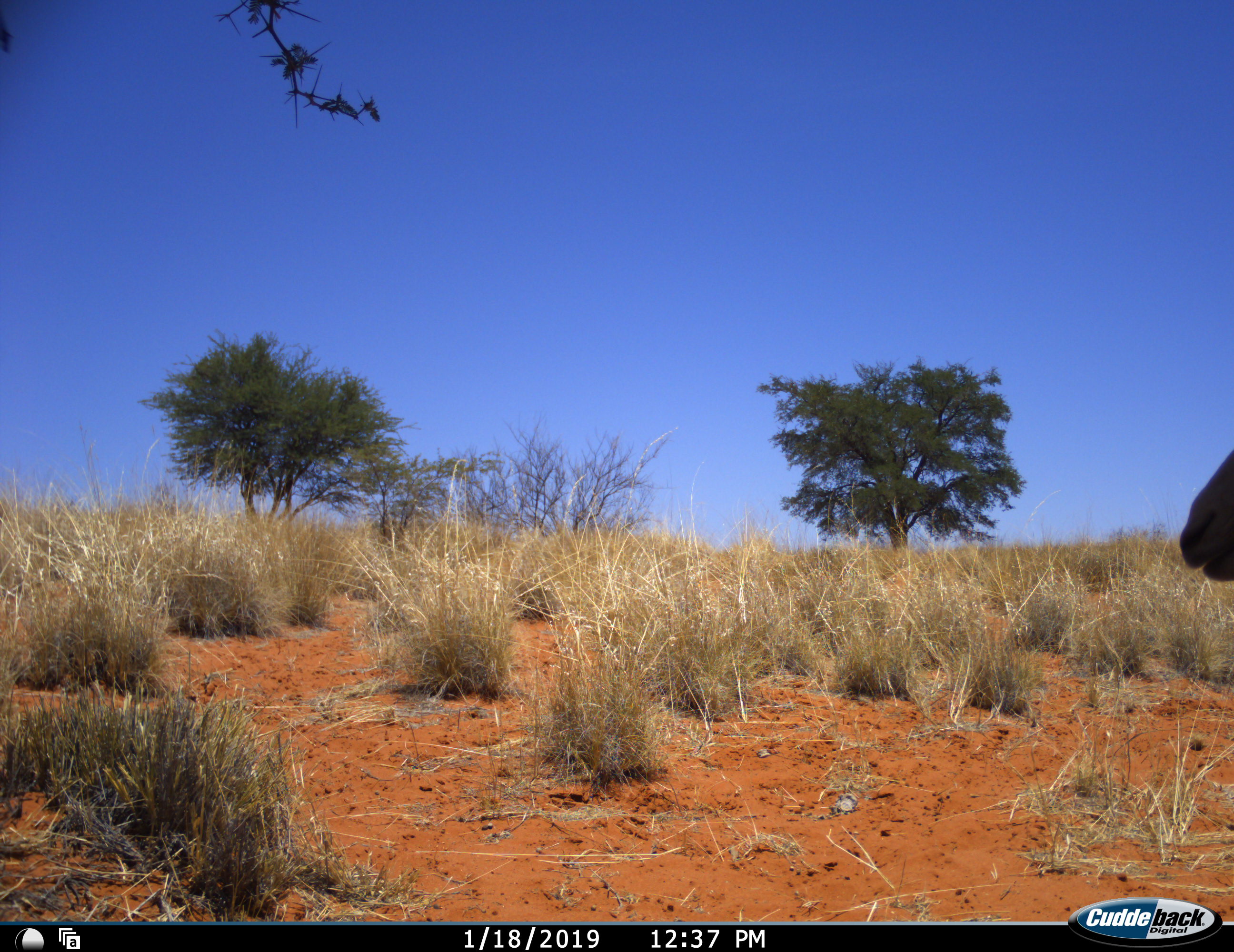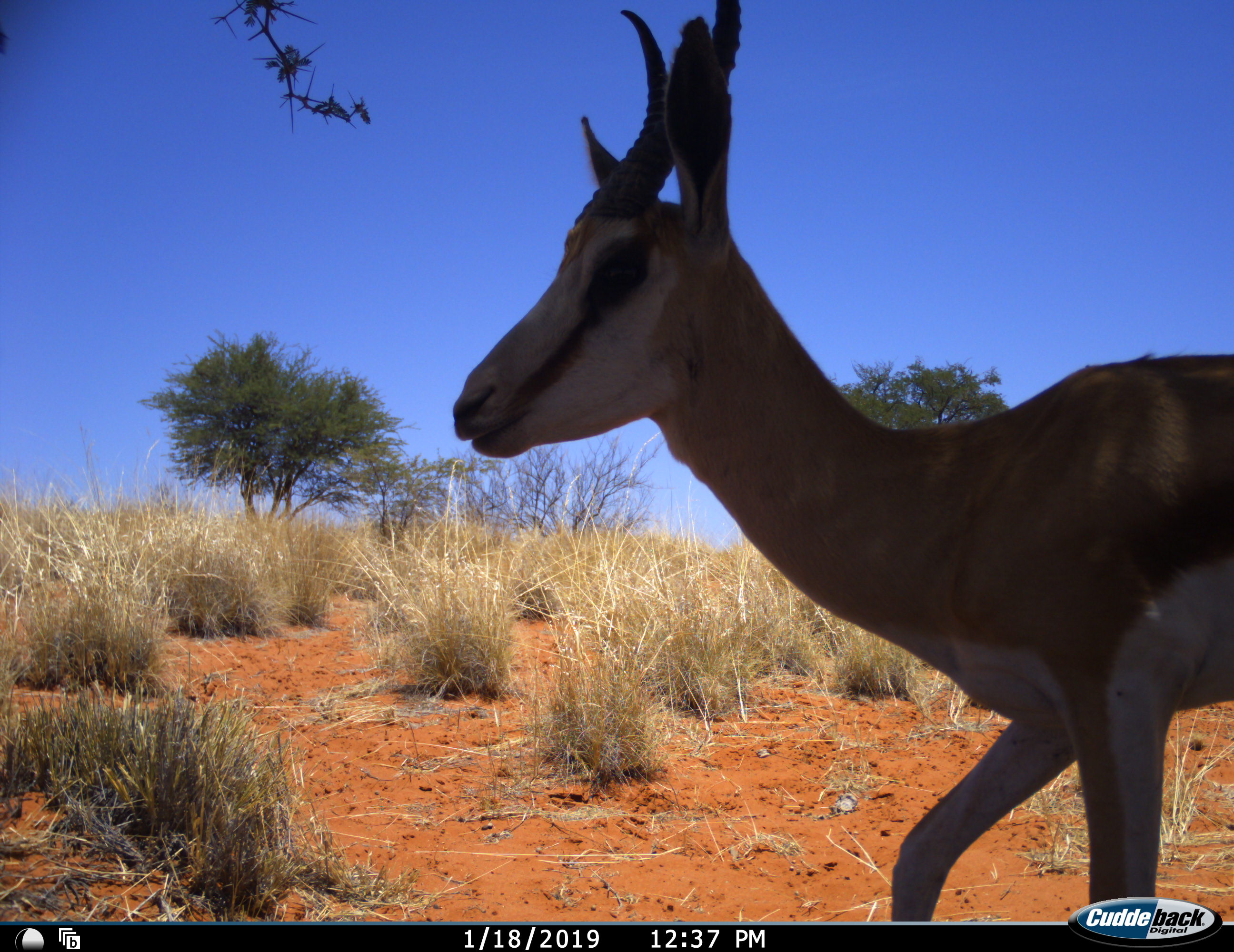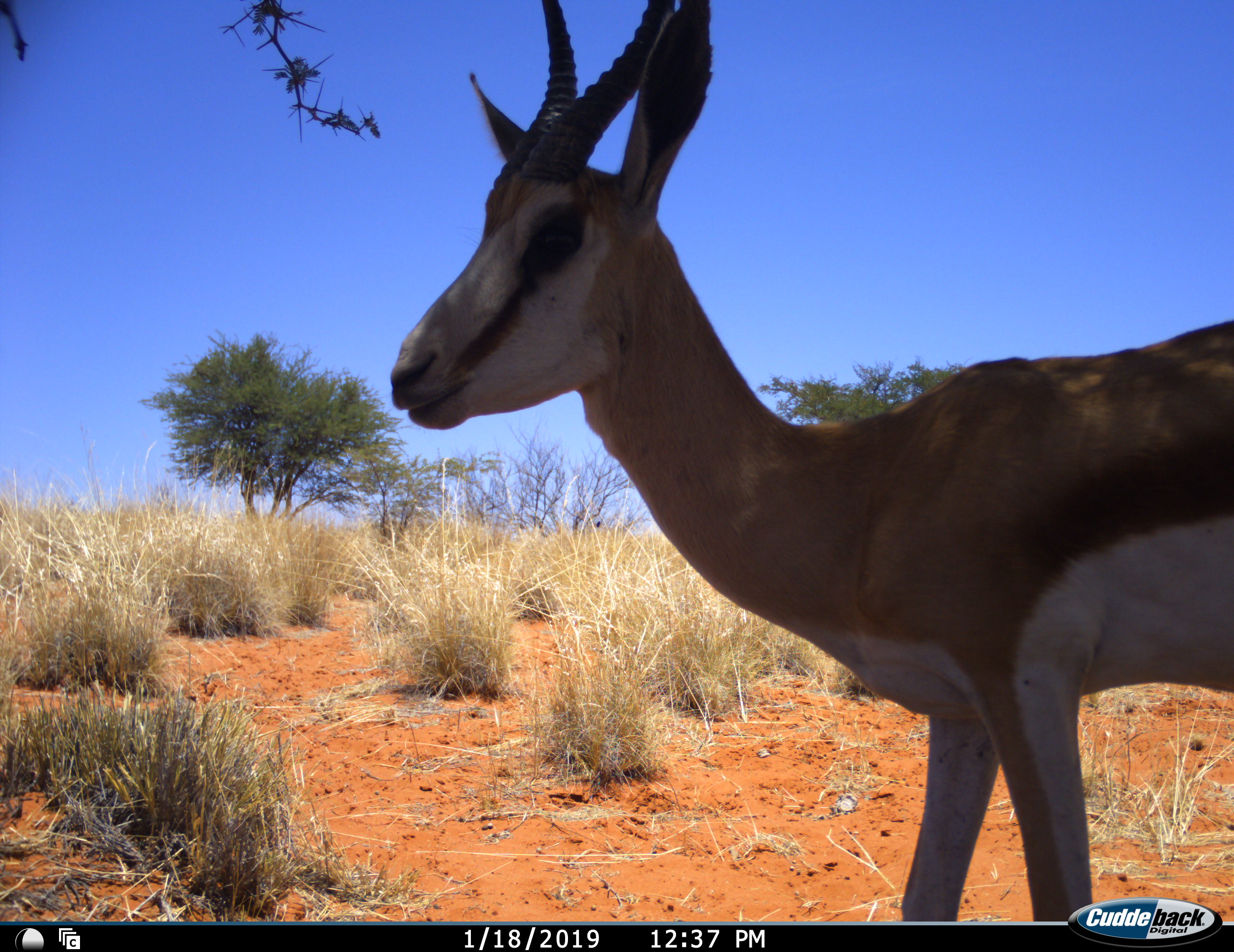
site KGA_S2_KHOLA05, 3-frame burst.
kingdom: Animalia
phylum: Chordata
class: Mammalia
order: Artiodactyla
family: Bovidae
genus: Antidorcas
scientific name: Antidorcas marsupialis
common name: springbok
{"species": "springbok (Antidorcas marsupialis)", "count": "1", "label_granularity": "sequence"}